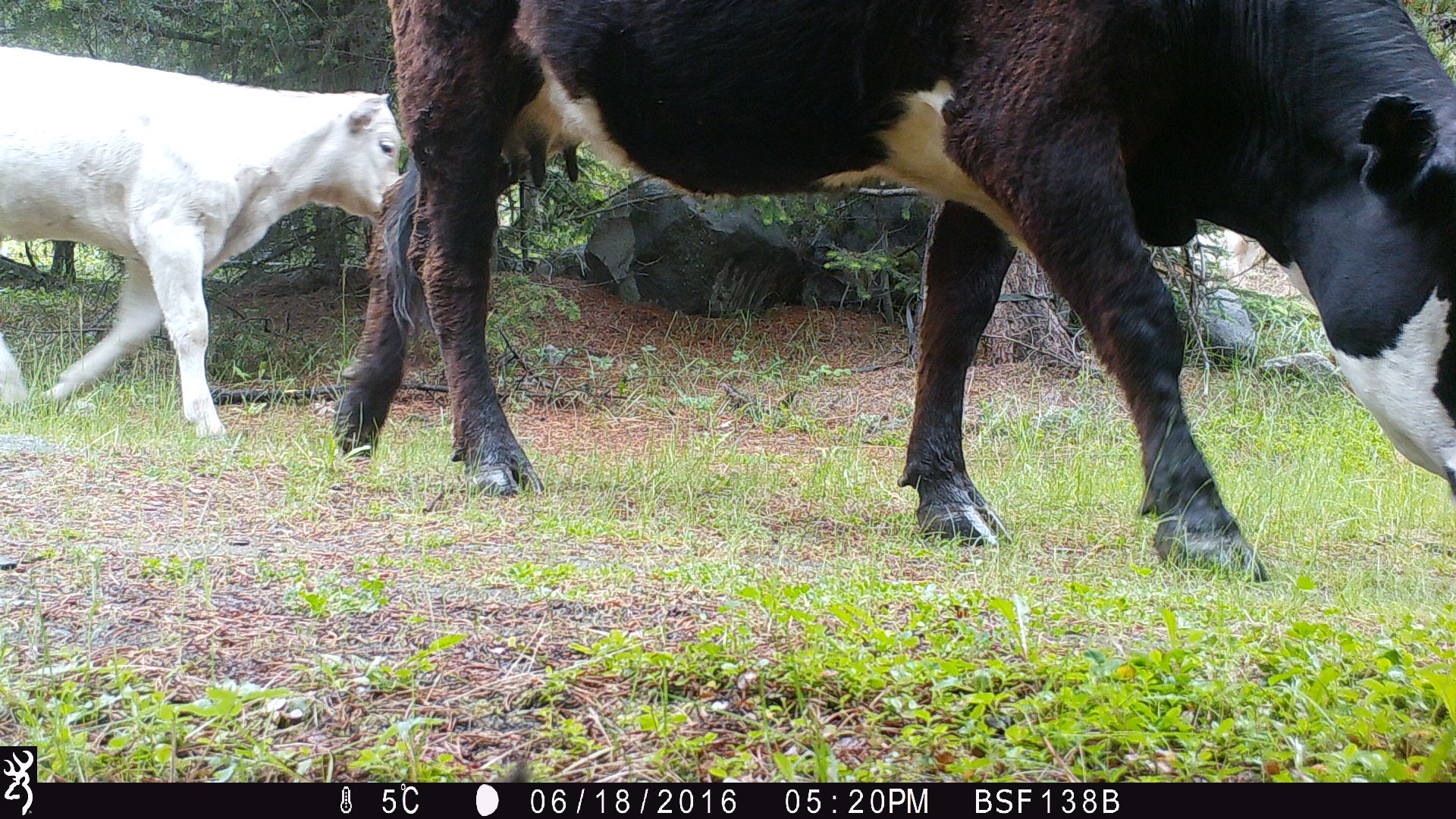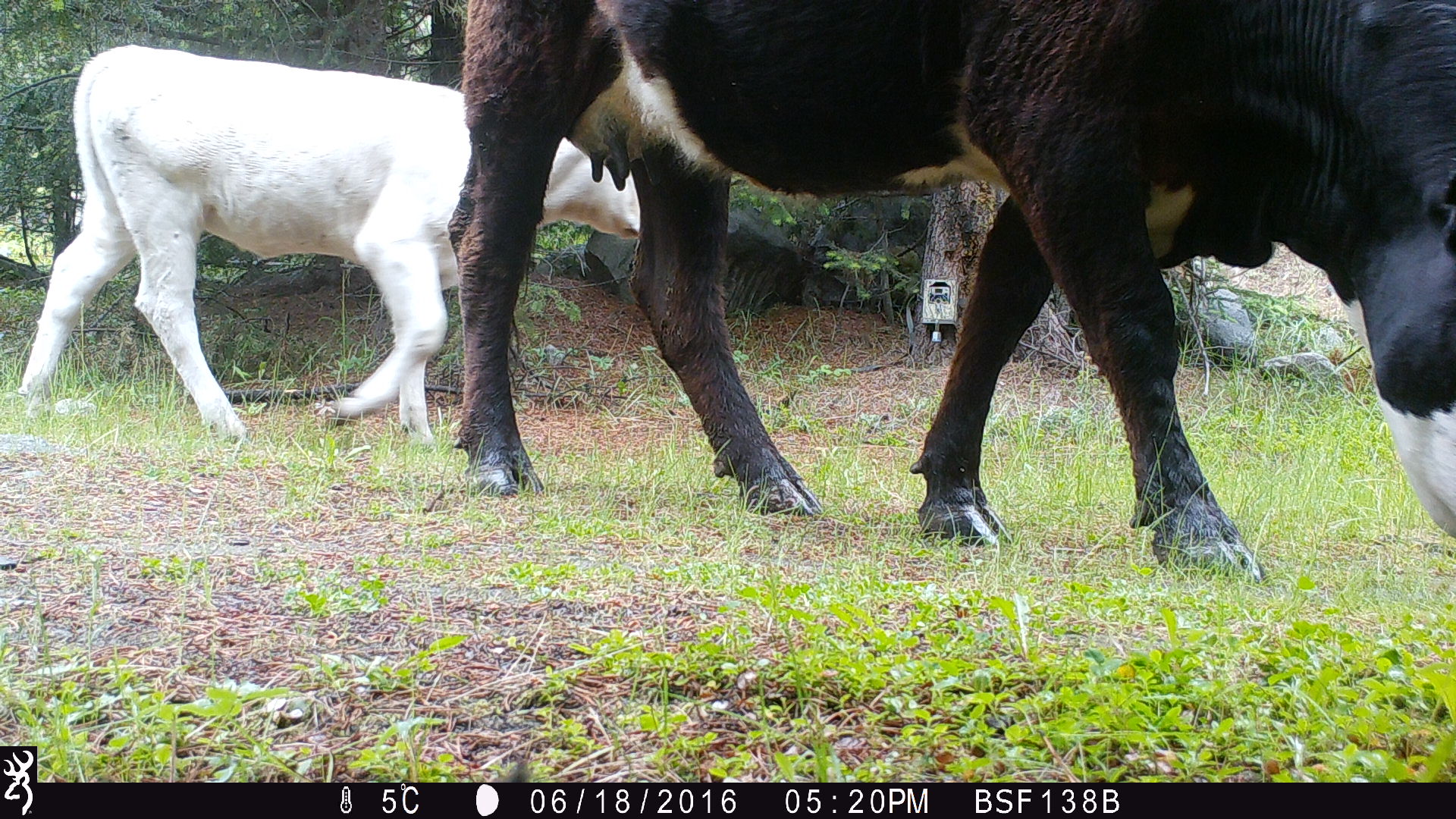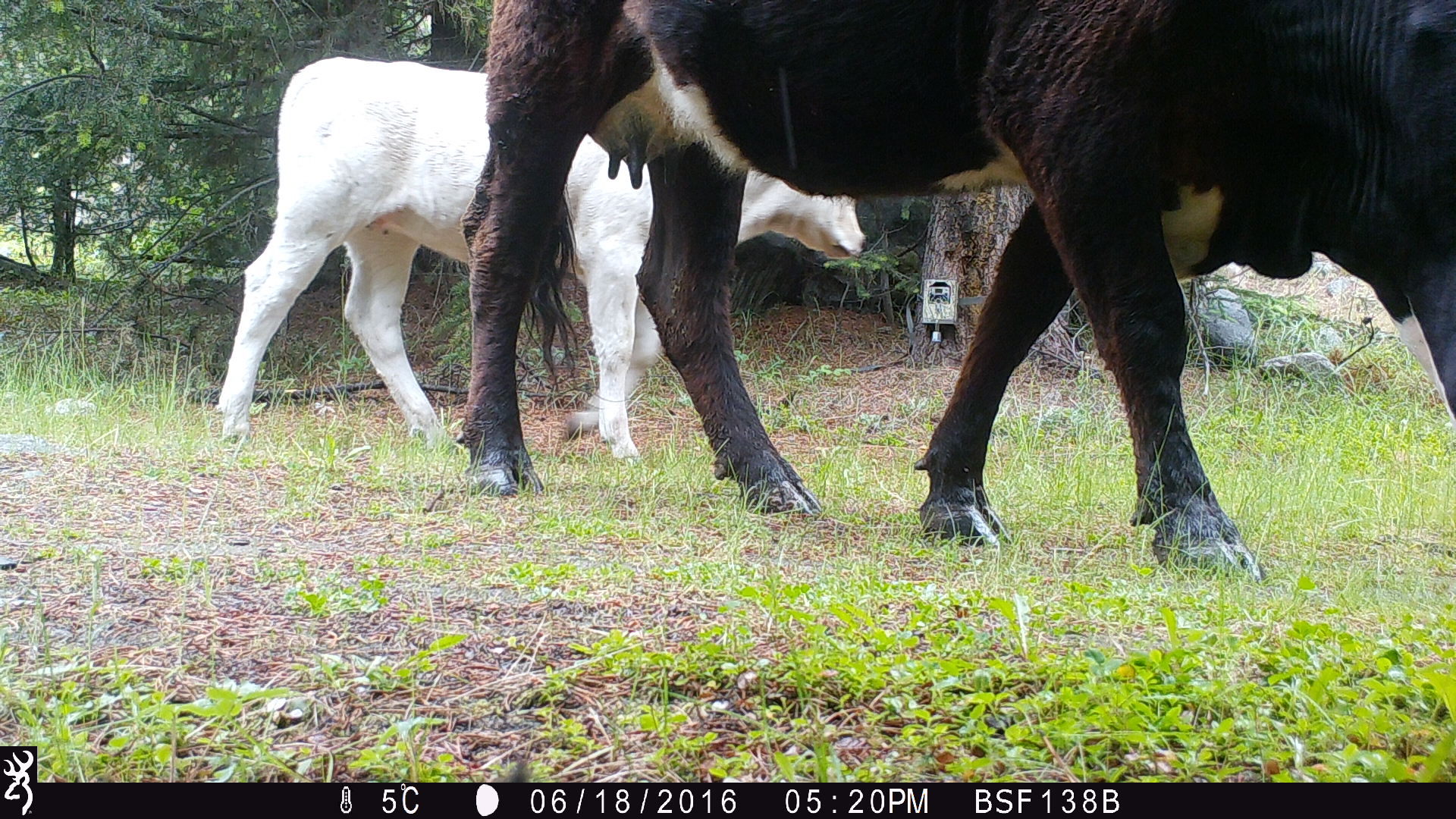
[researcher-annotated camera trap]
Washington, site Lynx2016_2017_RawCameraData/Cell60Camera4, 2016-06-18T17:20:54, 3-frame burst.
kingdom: Animalia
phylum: Chordata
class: Mammalia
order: Artiodactyla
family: Bovidae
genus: Bos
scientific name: Bos taurus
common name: domestic cattle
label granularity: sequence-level